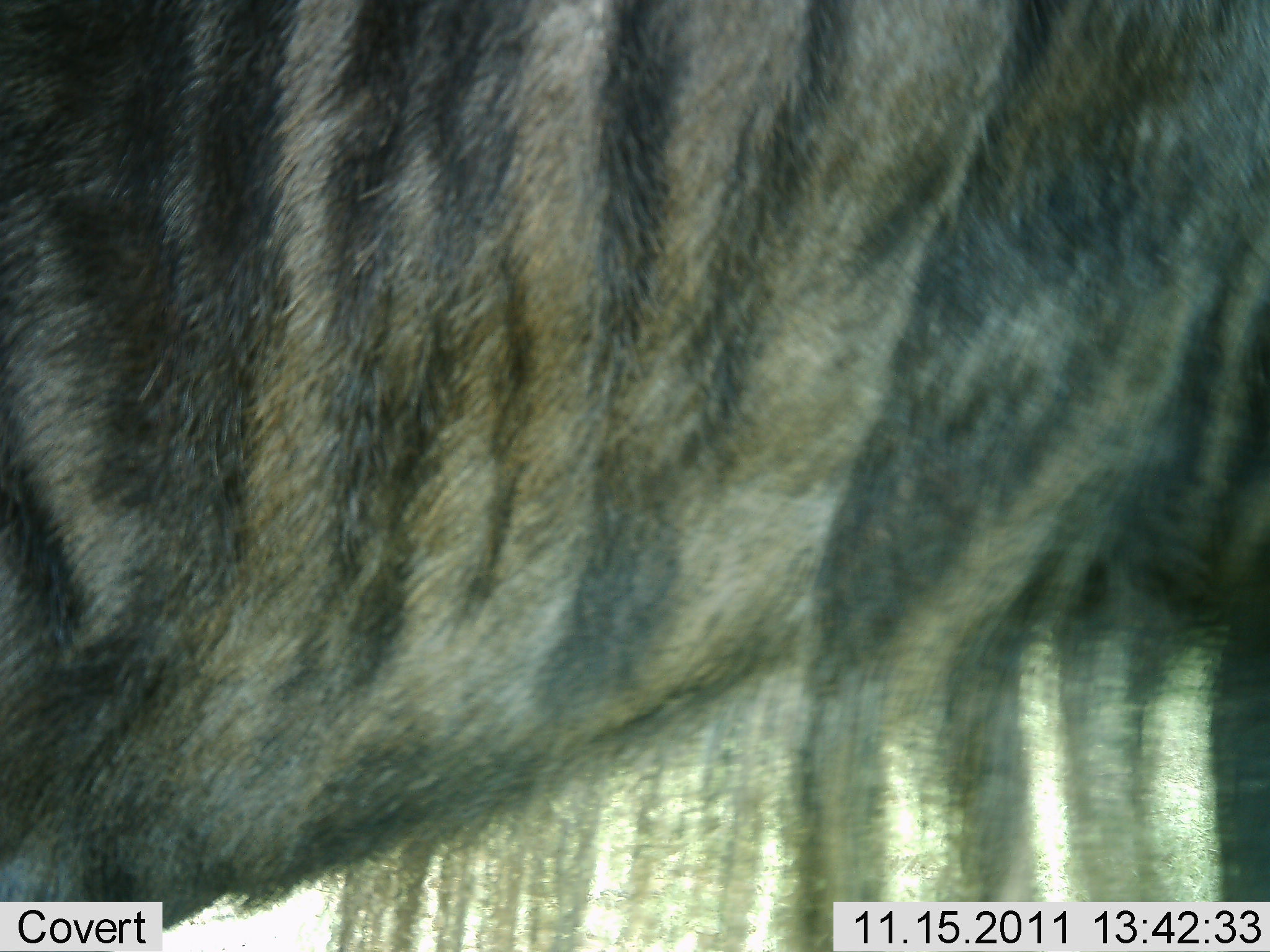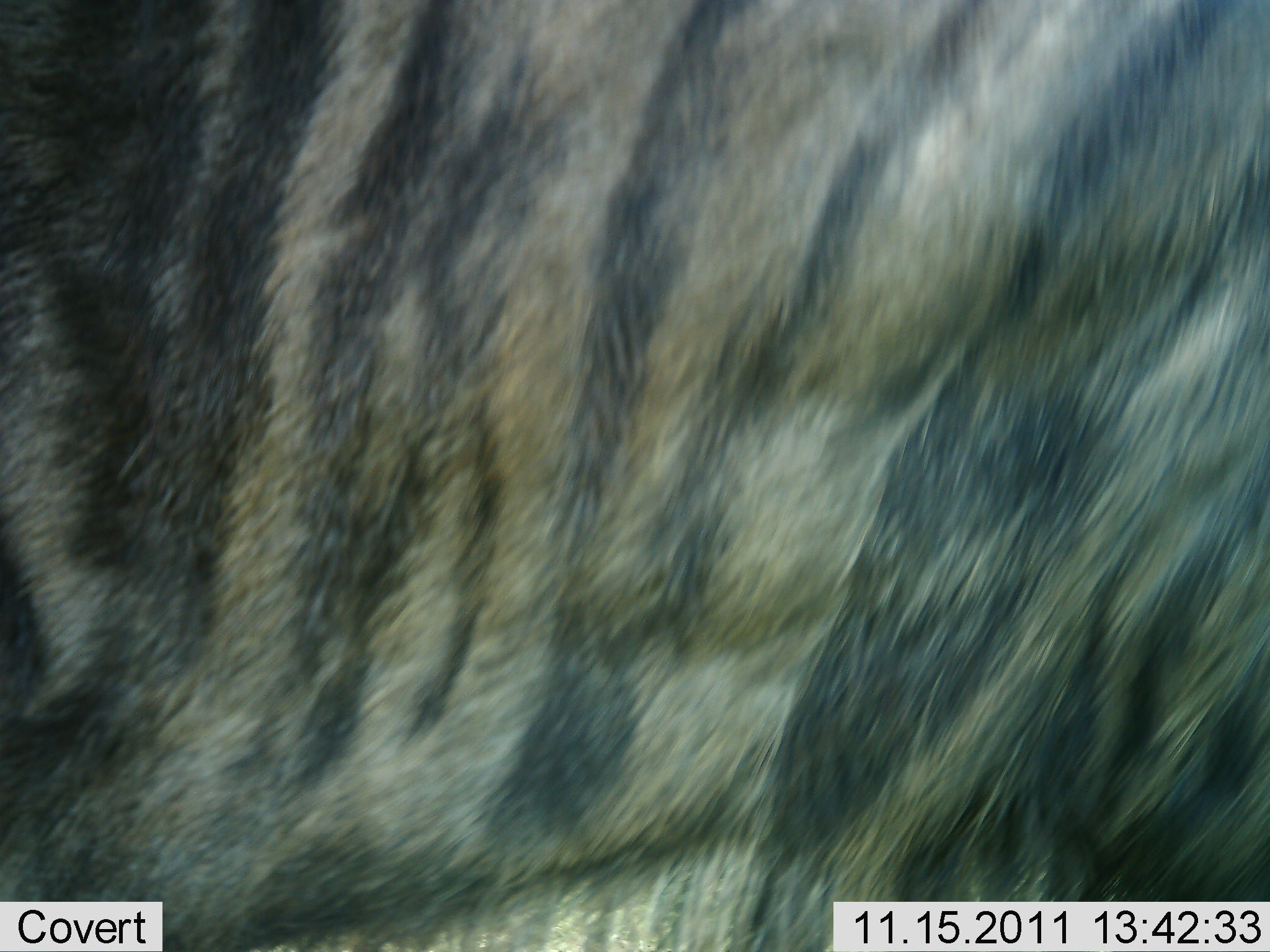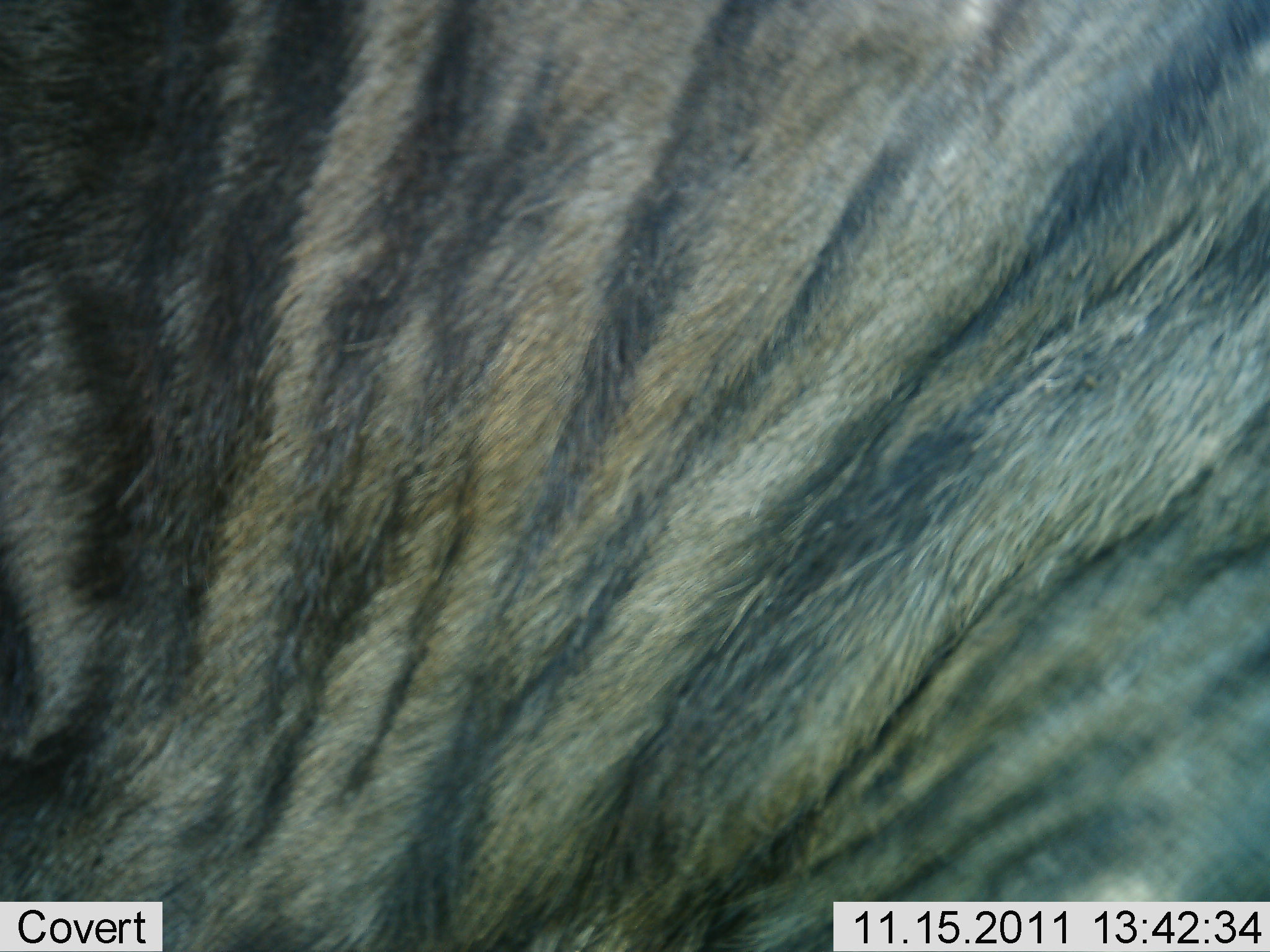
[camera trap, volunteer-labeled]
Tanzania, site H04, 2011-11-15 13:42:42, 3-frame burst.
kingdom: Animalia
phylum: Chordata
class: Mammalia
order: Carnivora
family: Hyaenidae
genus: Hyaena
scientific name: Hyaena hyaena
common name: striped hyena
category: hyenastriped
Hyenastriped (striped hyena) (Hyaena hyaena), count 1. Behavior (volunteer vote fractions): standing 25%, resting 8%, moving 50%, interacting 25%. Young present (vote fraction): 0%. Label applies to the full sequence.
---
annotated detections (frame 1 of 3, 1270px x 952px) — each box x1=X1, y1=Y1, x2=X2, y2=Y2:
animal: x1=0, y1=1, x2=1269, y2=952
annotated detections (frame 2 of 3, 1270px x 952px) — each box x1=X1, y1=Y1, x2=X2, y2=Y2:
animal: x1=0, y1=1, x2=1269, y2=952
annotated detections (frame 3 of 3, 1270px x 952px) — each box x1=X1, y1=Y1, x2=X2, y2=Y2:
animal: x1=0, y1=1, x2=1269, y2=952